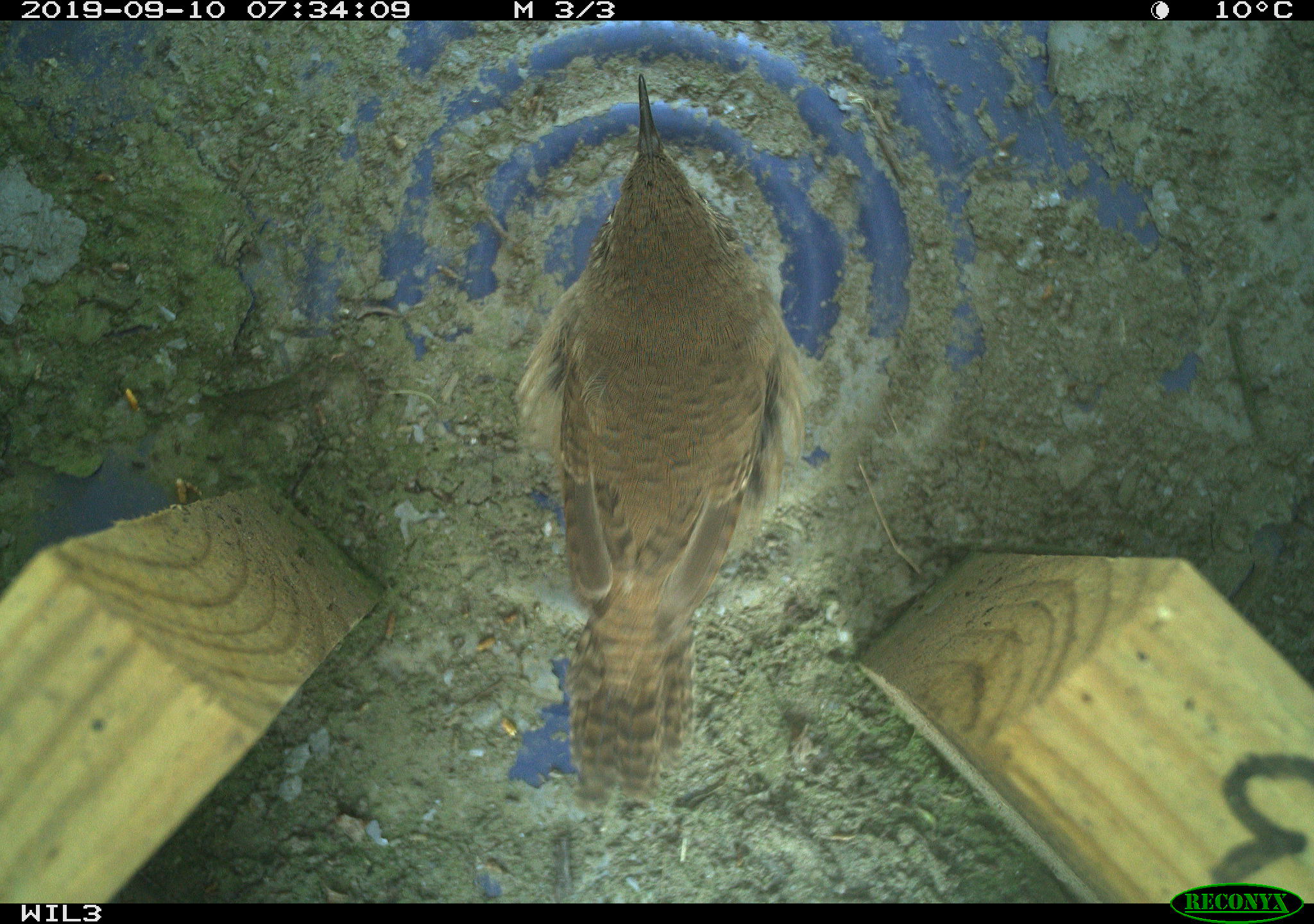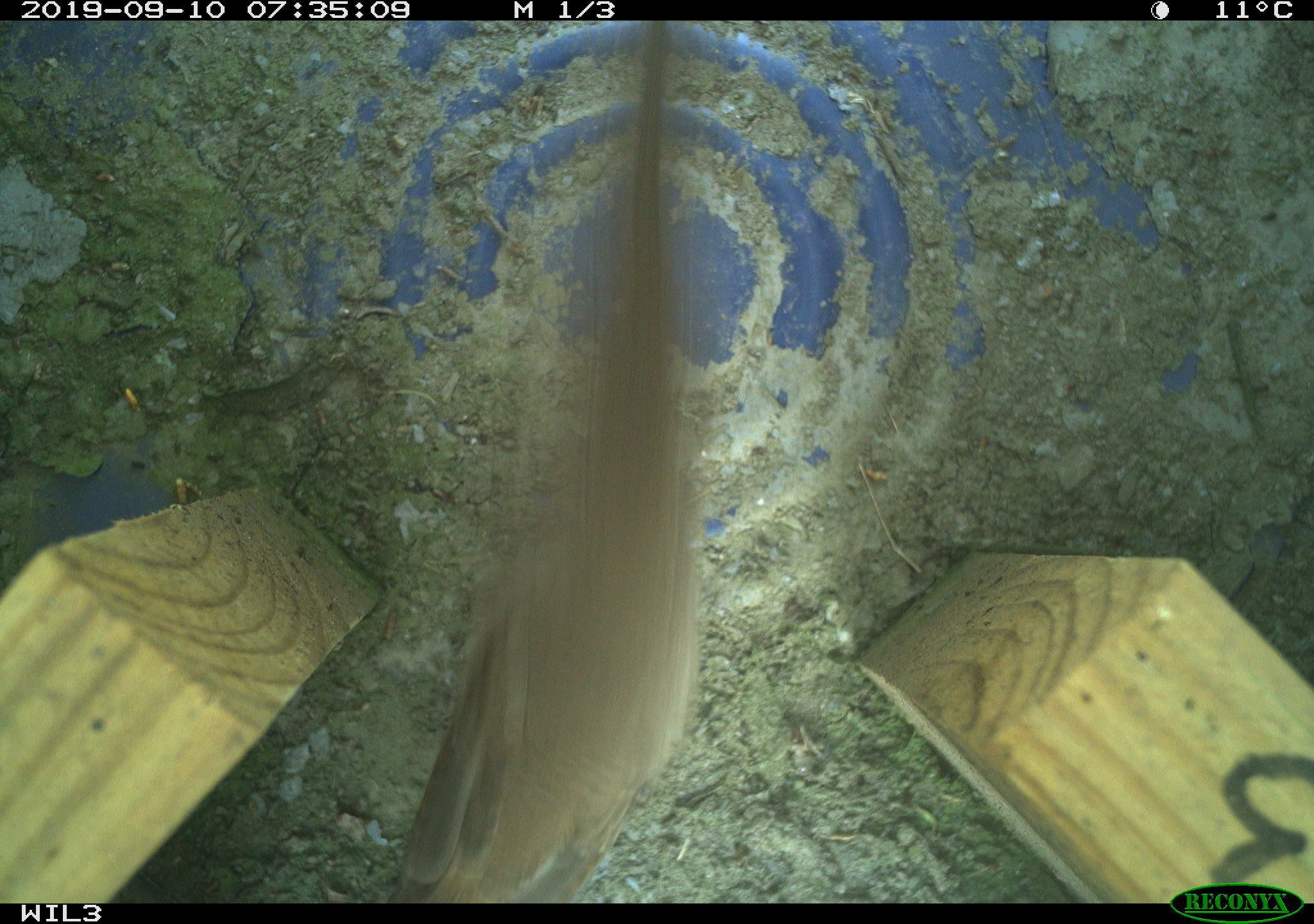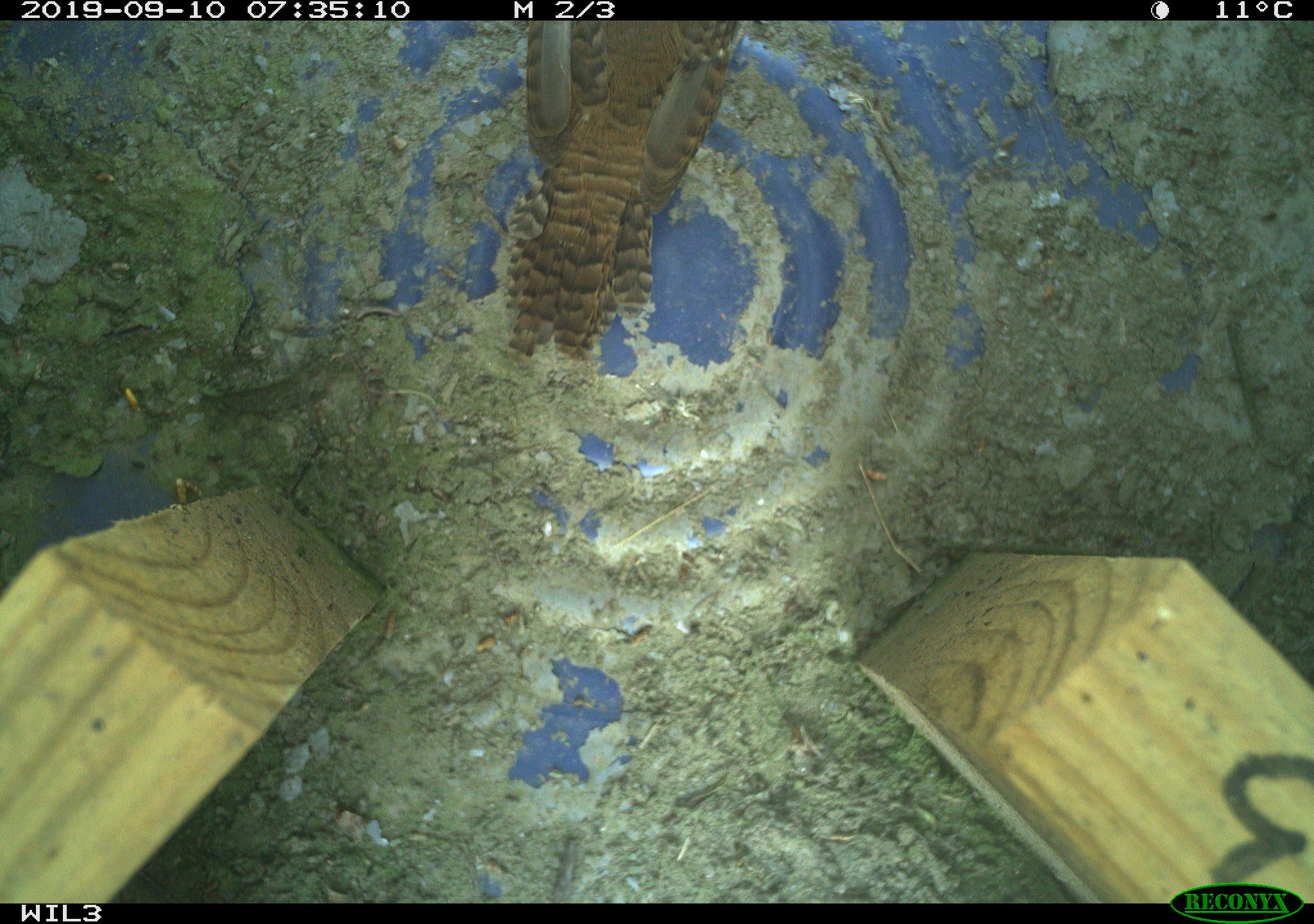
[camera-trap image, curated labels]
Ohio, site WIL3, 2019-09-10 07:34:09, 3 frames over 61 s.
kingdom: Animalia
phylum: Chordata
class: Aves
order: Passeriformes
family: Troglodytidae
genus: Troglodytes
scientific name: Troglodytes aedon aedon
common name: northern house wren